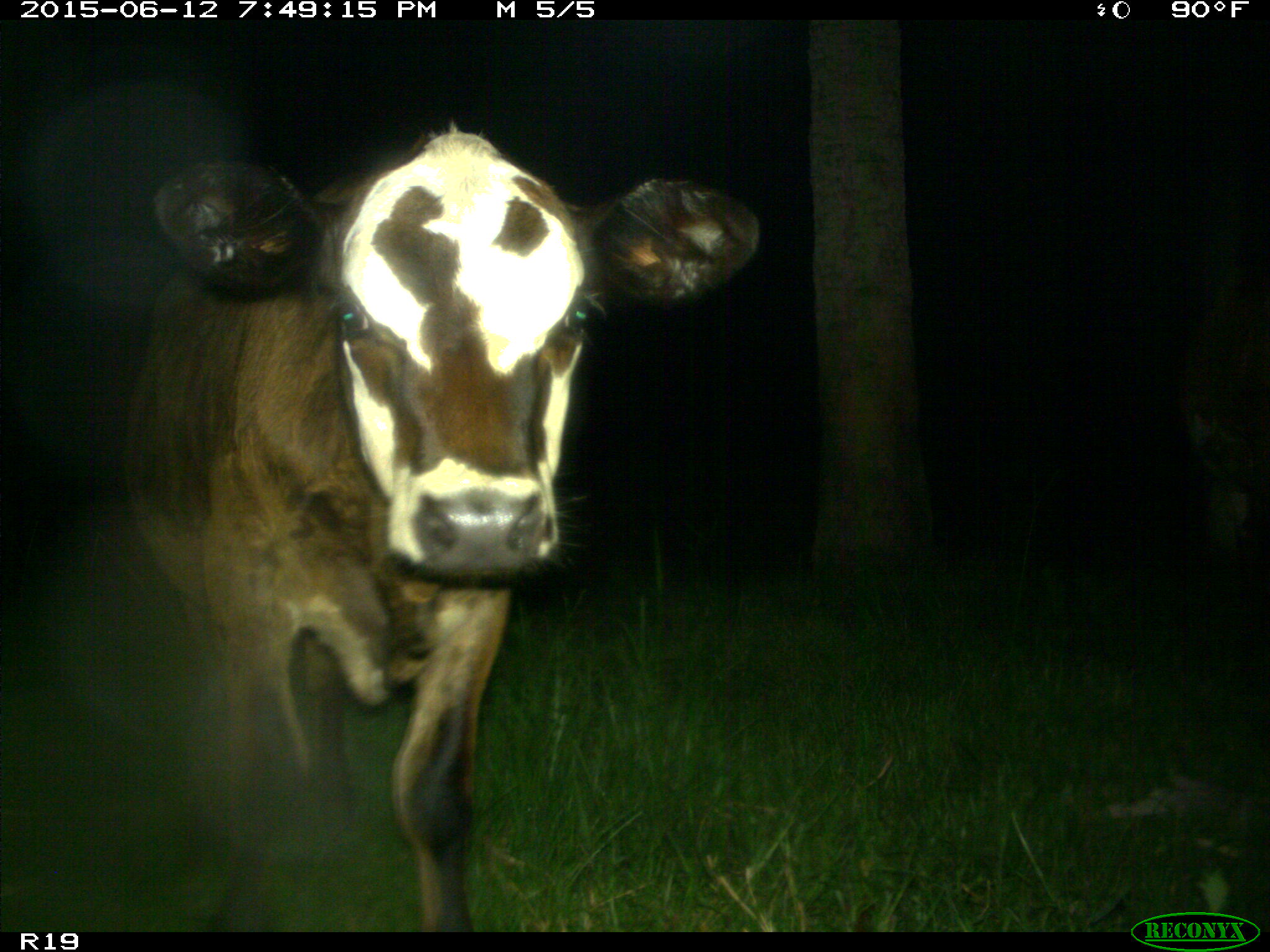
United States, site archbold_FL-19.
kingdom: Animalia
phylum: Chordata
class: Mammalia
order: Artiodactyla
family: Bovidae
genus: Bos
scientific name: Bos taurus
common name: domestic cow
Bos taurus (domestic cow).